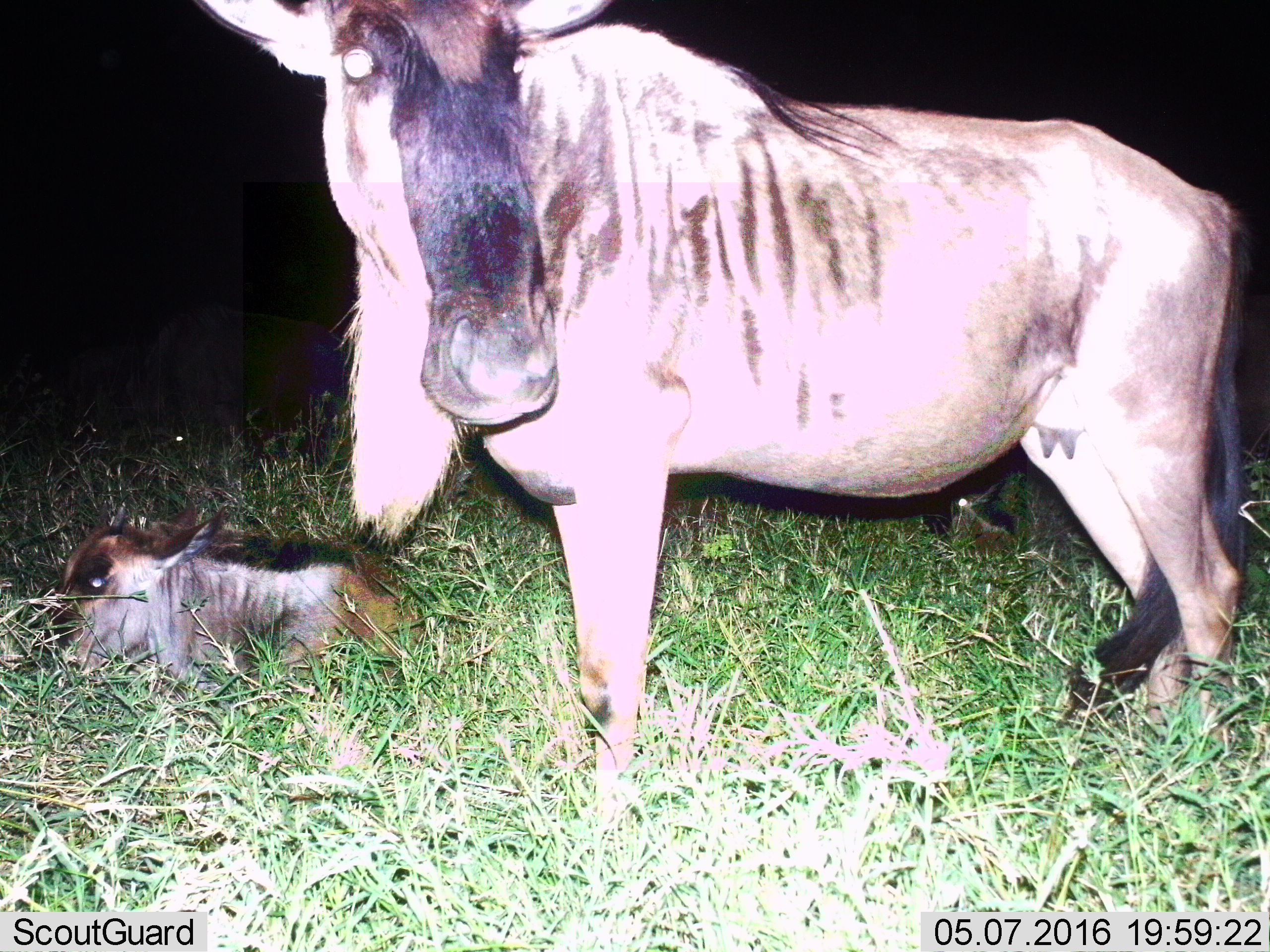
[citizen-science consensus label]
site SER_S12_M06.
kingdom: Animalia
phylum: Chordata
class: Mammalia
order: Artiodactyla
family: Bovidae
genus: Connochaetes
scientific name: Connochaetes taurinus taurinus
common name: blue wildebeest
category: wildebeestblue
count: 2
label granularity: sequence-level